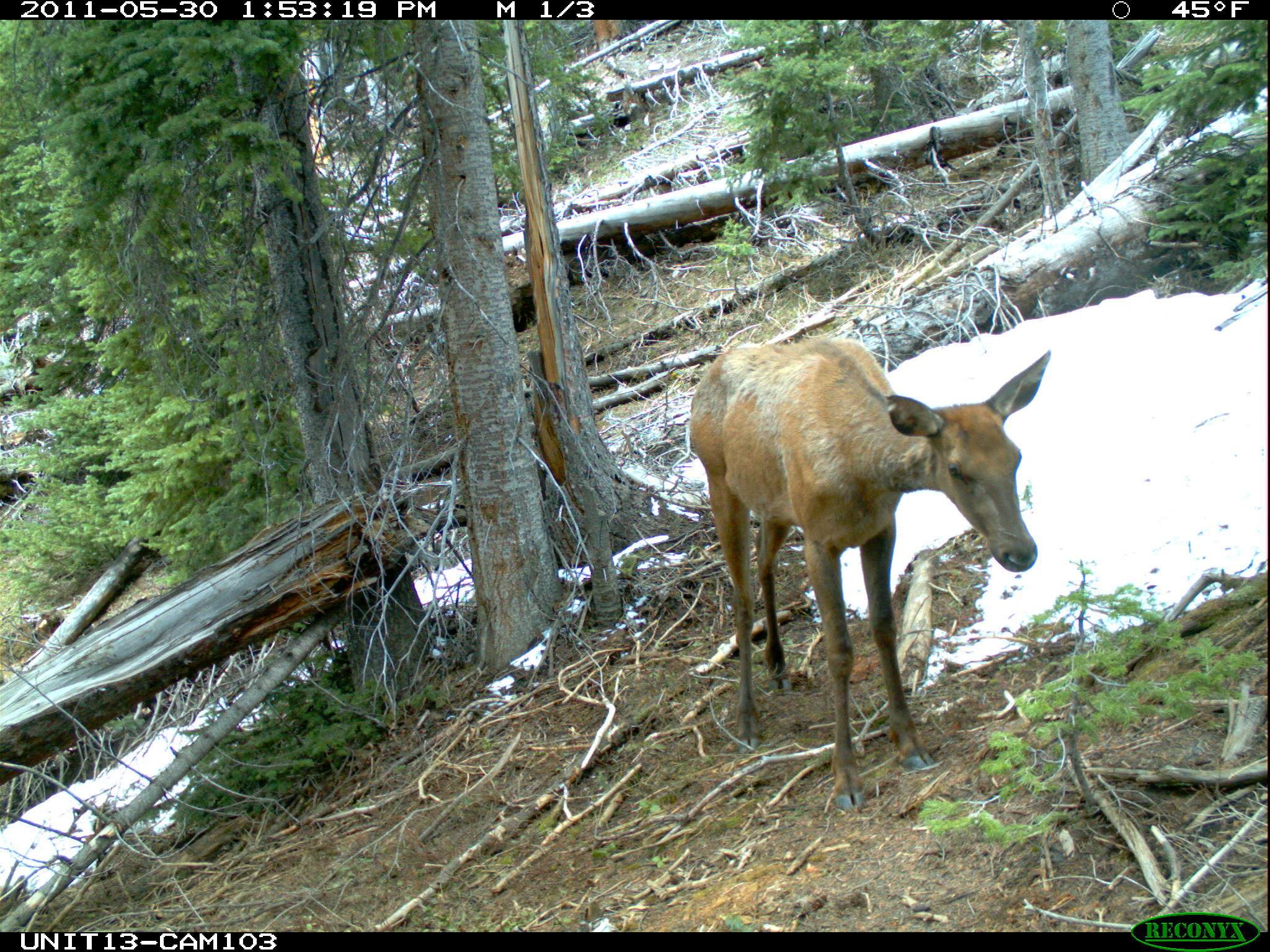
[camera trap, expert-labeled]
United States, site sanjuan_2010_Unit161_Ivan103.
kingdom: Animalia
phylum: Chordata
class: Mammalia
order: Artiodactyla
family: Cervidae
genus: Cervus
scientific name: Cervus elaphus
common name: red deer